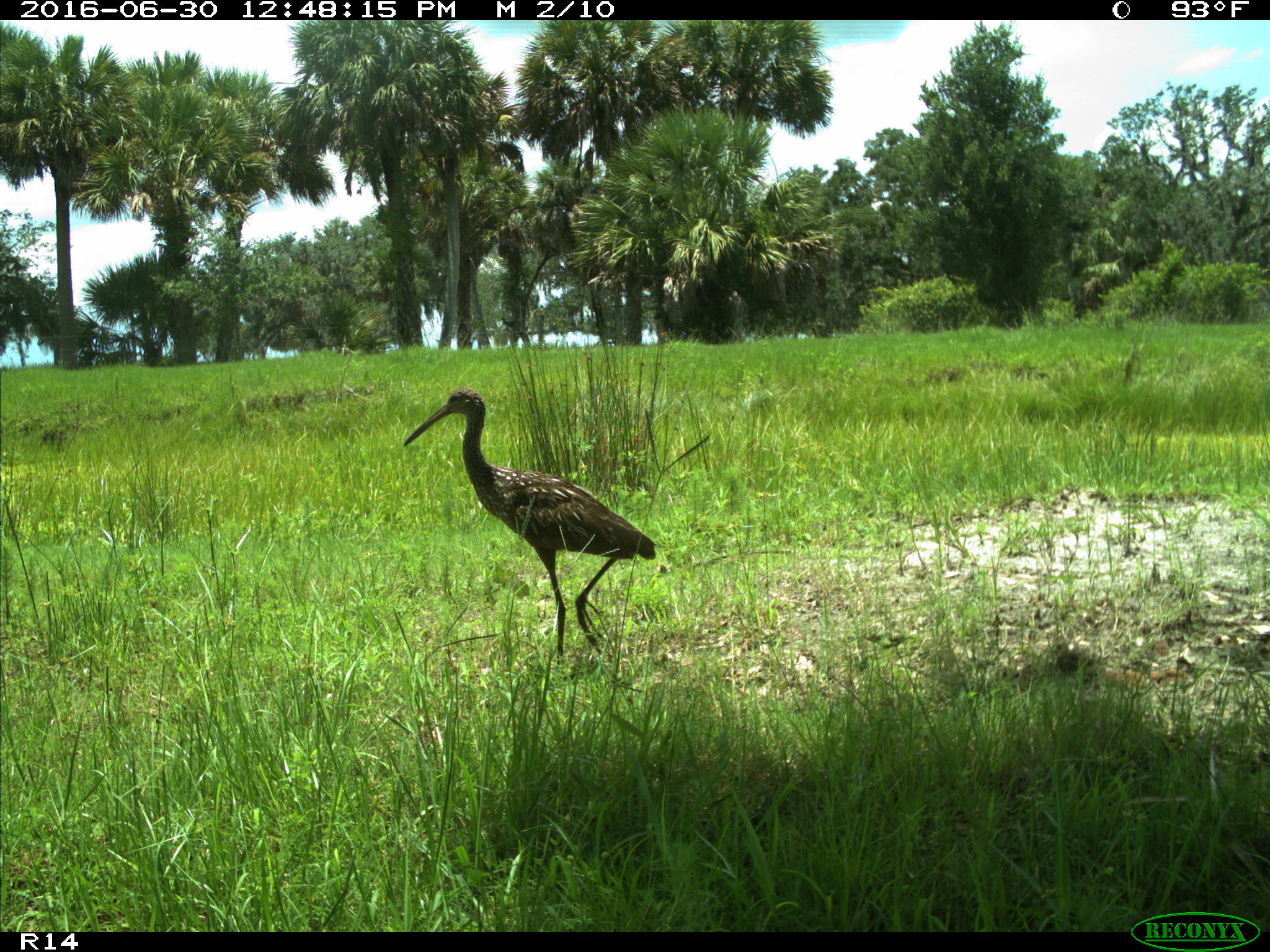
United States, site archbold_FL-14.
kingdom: Animalia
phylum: Chordata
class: Aves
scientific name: Aves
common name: birds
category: unidentified bird